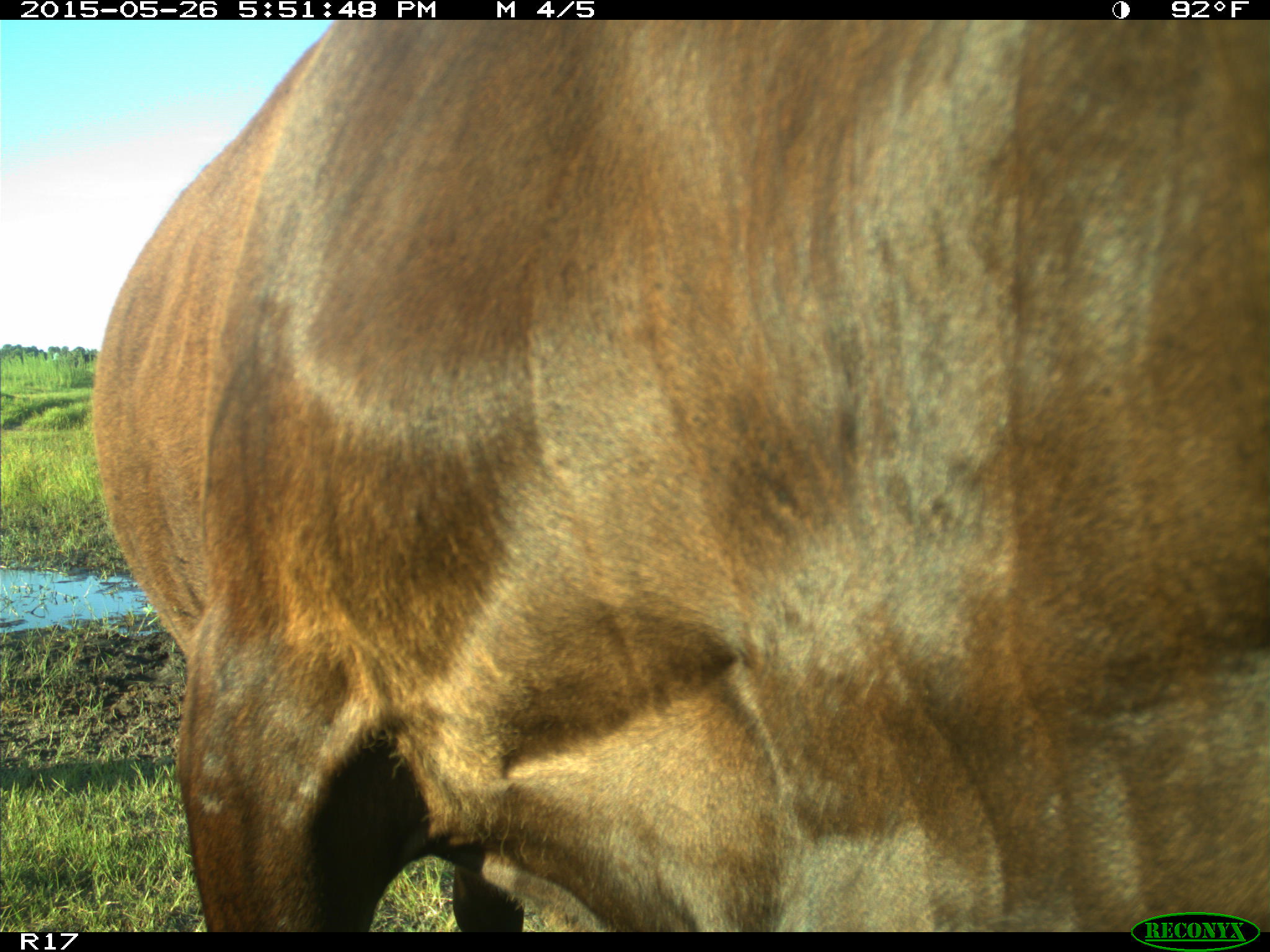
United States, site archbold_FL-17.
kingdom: Animalia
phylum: Chordata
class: Mammalia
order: Artiodactyla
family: Bovidae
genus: Bos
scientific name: Bos taurus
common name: domestic cow